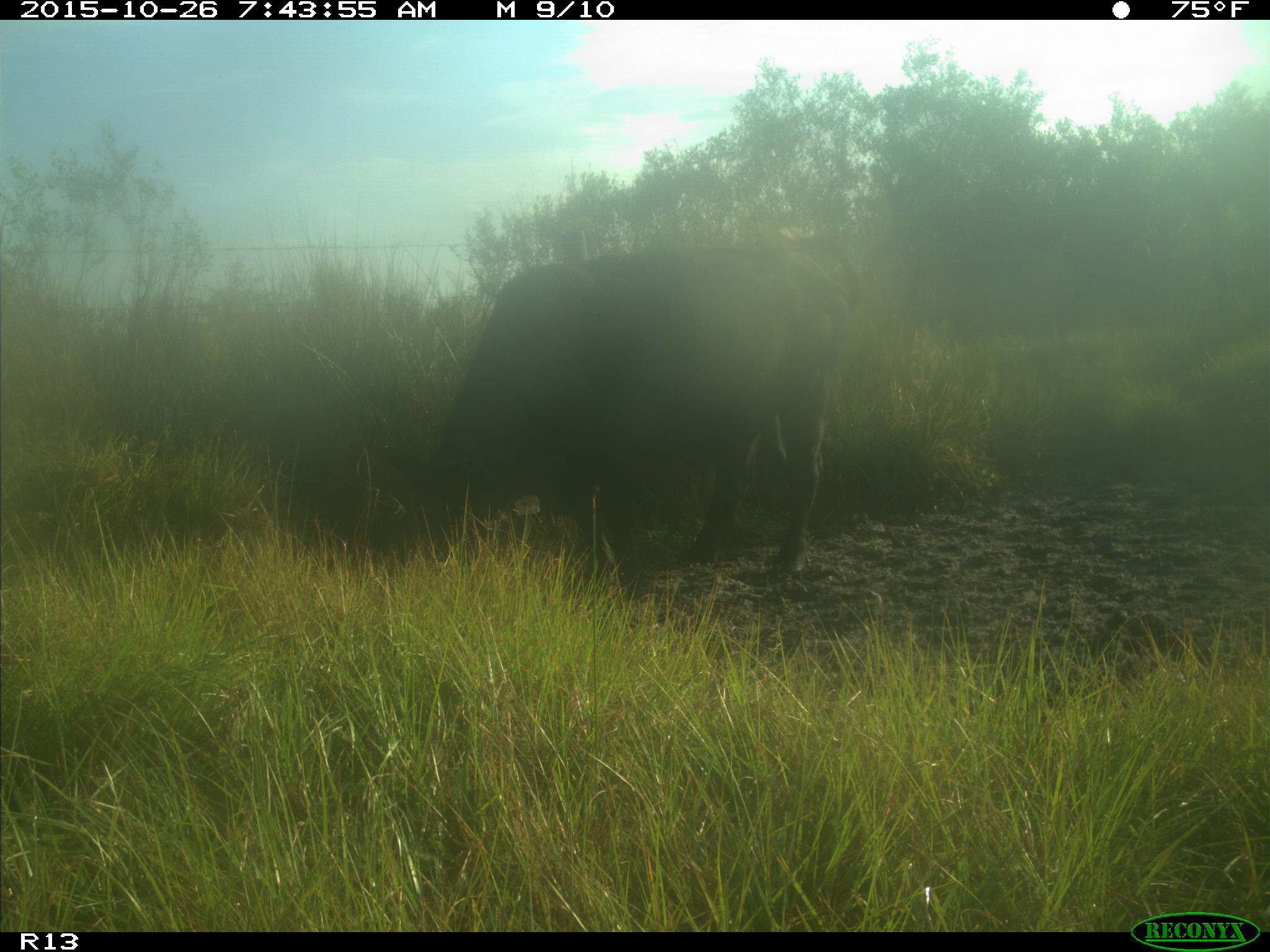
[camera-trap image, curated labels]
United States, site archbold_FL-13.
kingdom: Animalia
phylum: Chordata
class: Mammalia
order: Artiodactyla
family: Bovidae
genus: Bos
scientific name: Bos taurus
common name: domestic cow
Bos taurus (domestic cow).